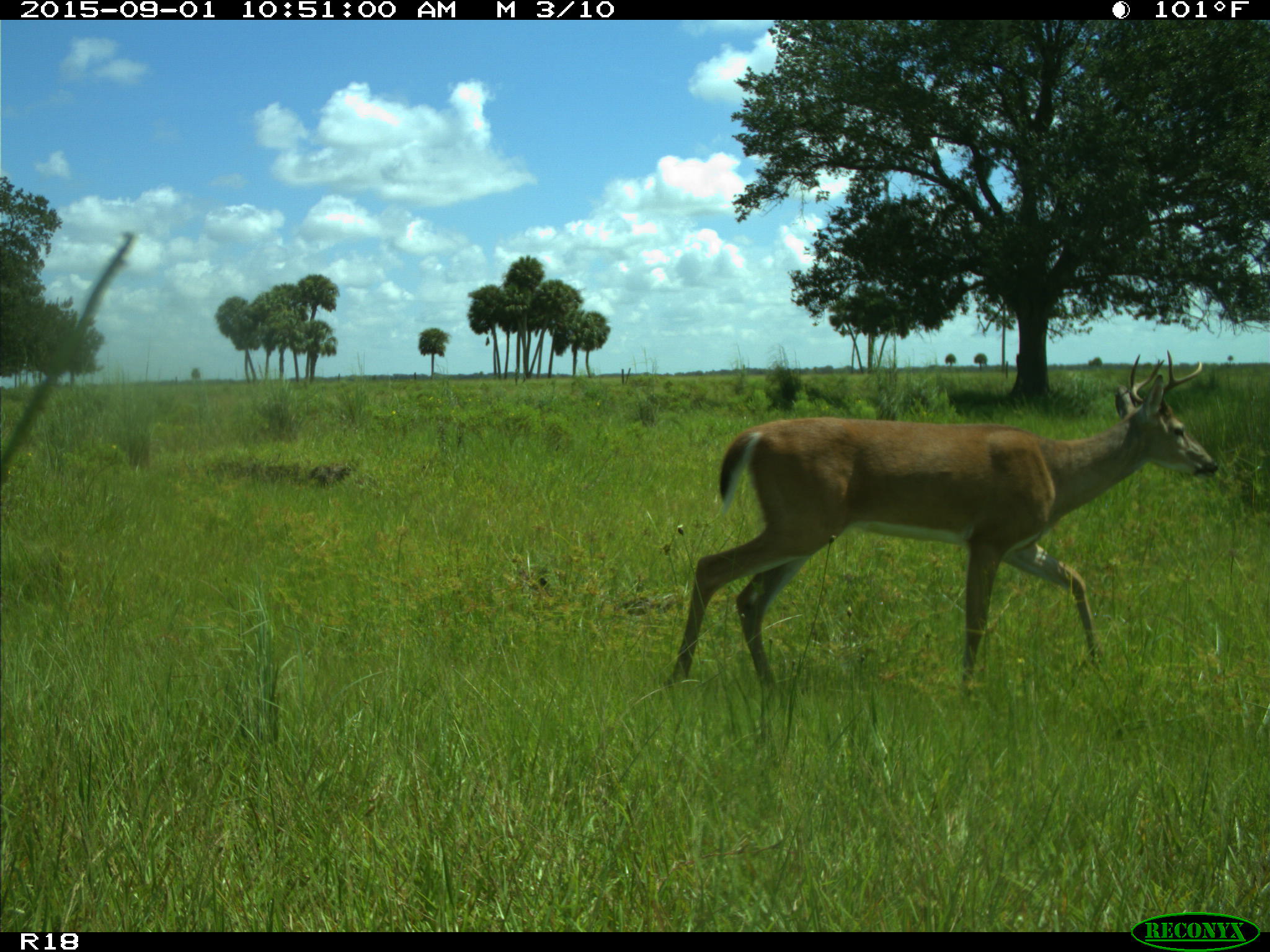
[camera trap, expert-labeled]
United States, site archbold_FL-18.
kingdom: Animalia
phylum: Chordata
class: Mammalia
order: Artiodactyla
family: Cervidae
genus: Odocoileus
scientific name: Odocoileus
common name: deer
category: unidentified deer